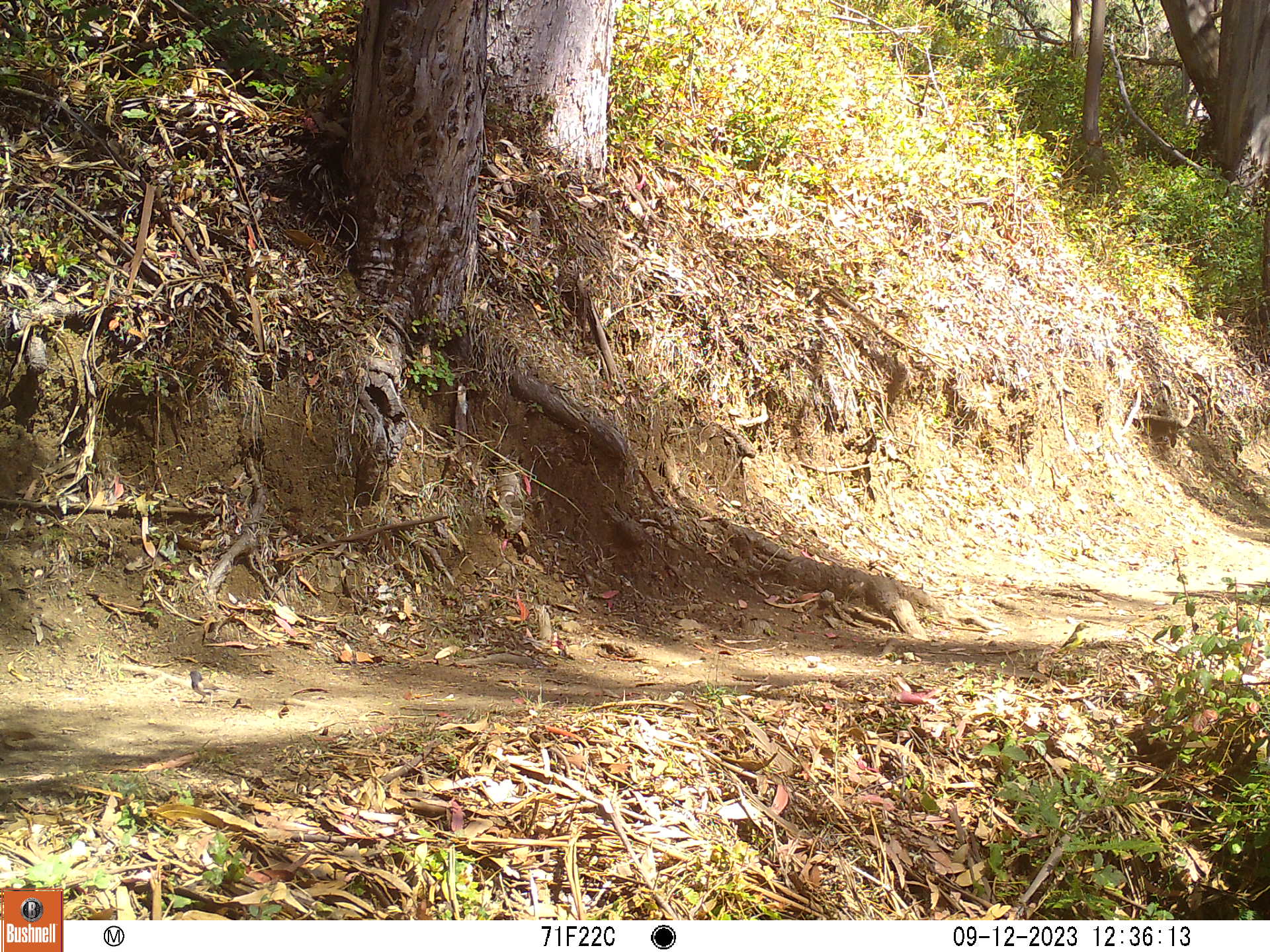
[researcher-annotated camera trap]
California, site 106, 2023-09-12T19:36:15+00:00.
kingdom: Animalia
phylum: Chordata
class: Aves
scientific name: Aves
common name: bird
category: unknown bird